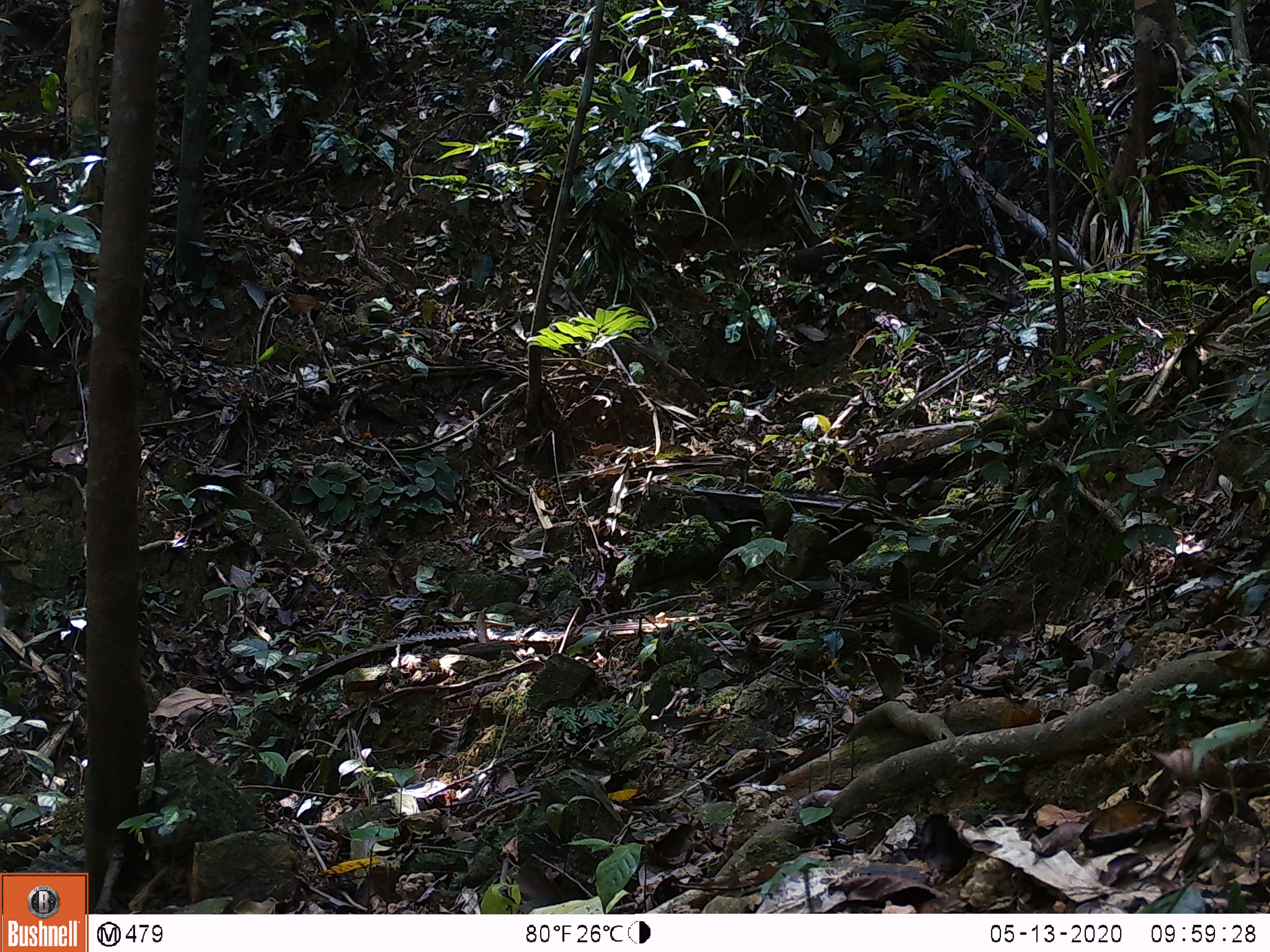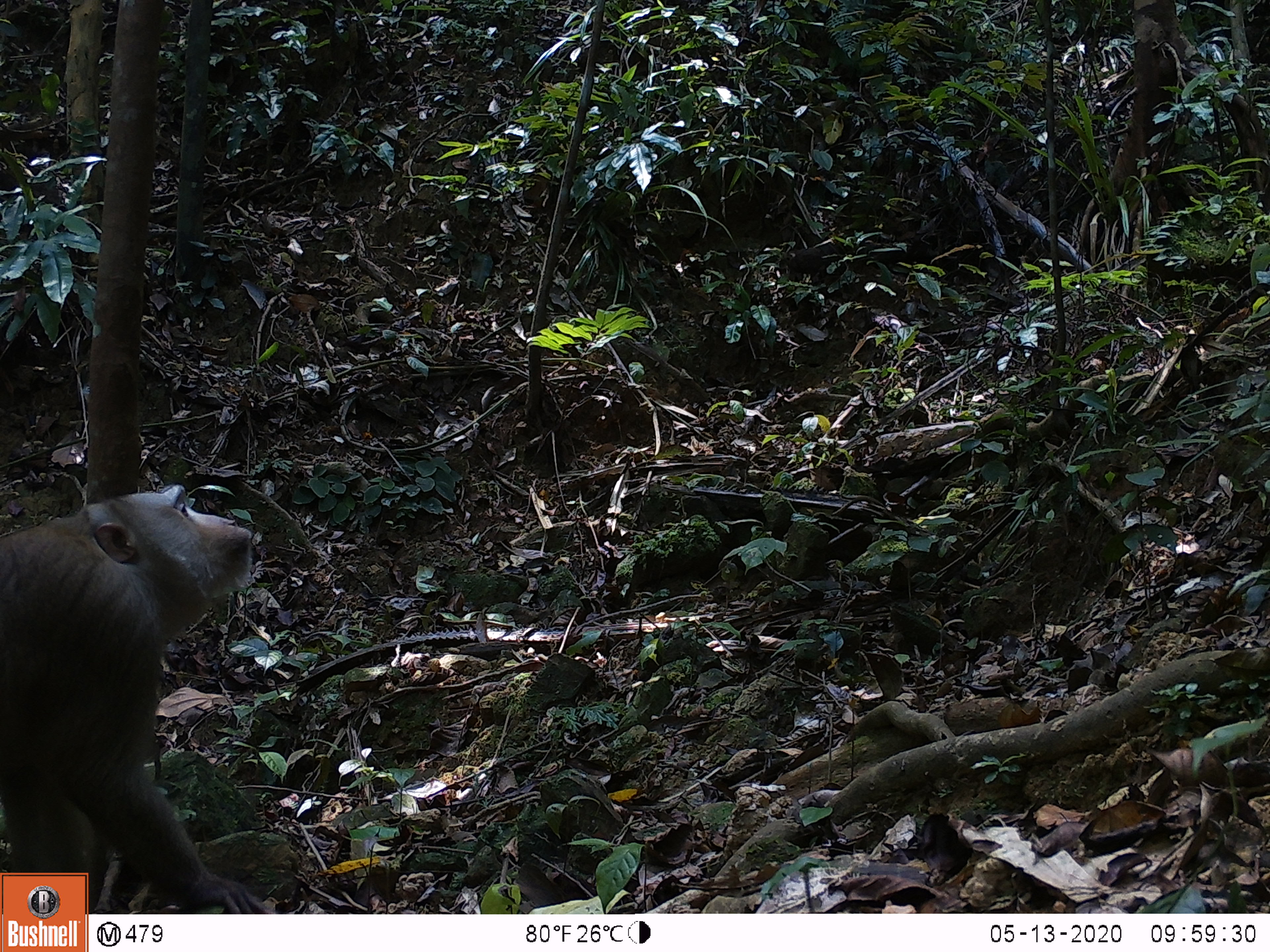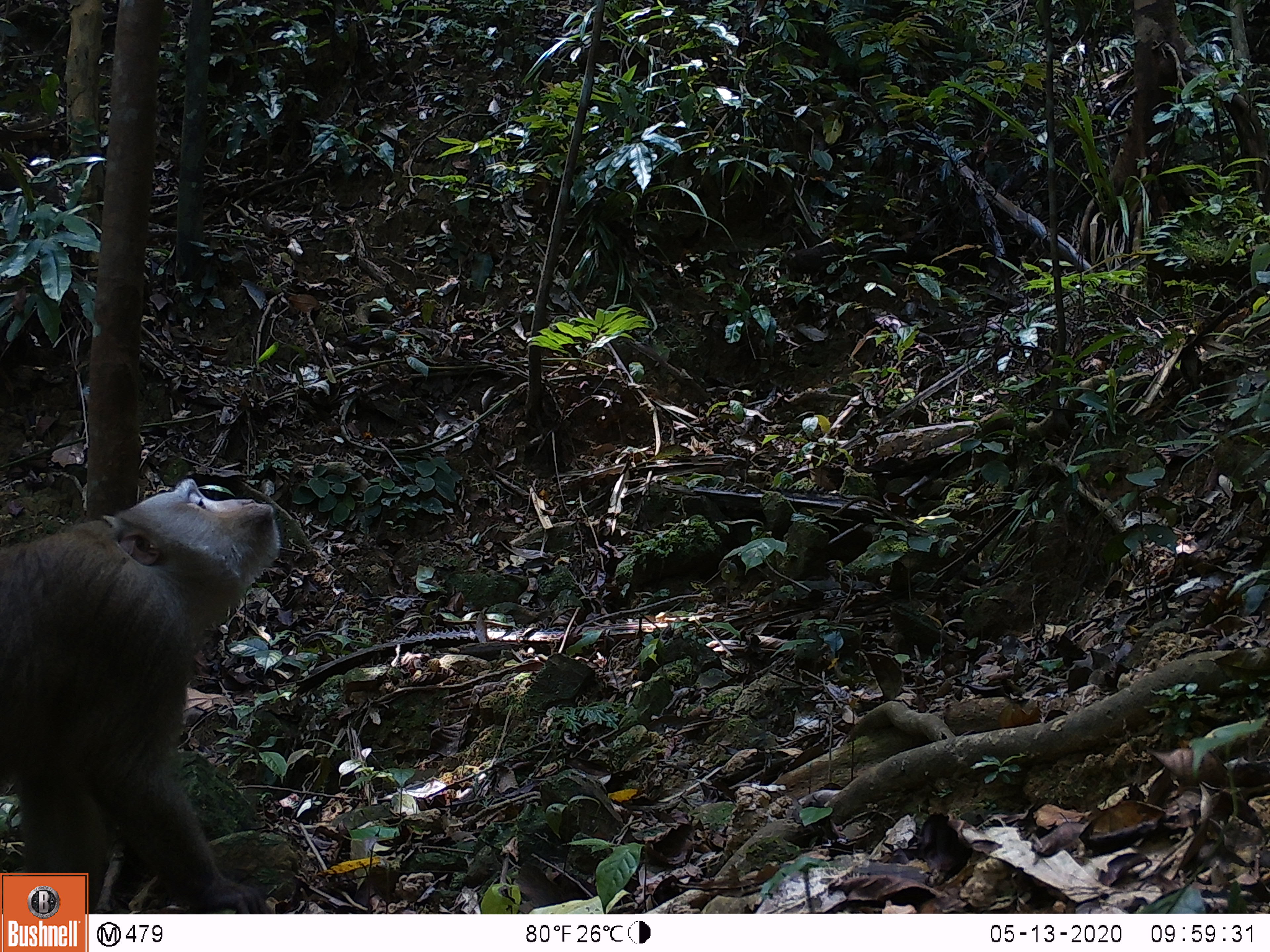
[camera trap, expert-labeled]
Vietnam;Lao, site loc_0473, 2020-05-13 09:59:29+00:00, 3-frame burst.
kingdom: Animalia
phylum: Chordata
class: Mammalia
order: Primates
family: Cercopithecidae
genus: Macaca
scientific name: Macaca nemestrina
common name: pig-tailed macaque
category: pig tailed macaque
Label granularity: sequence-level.